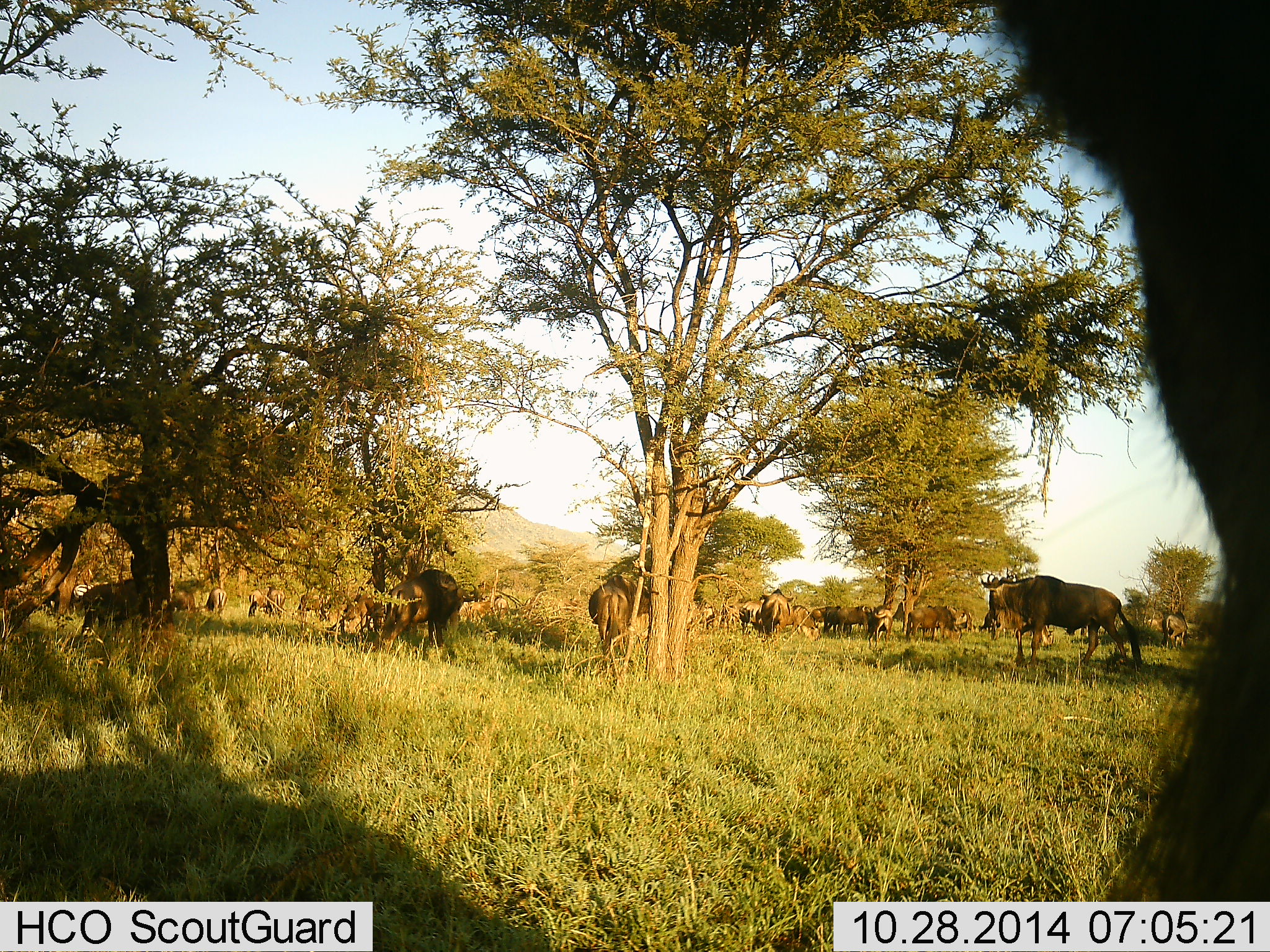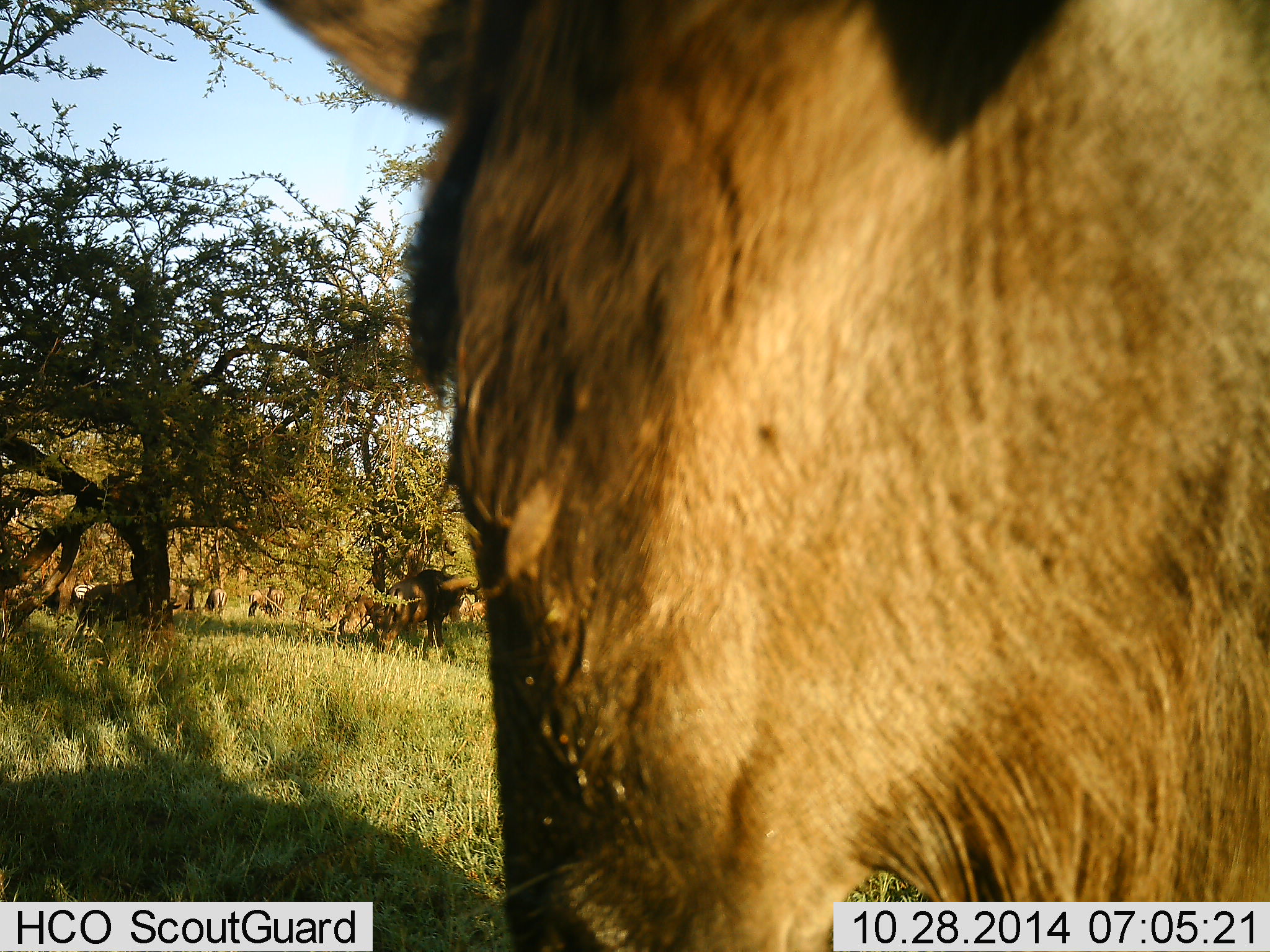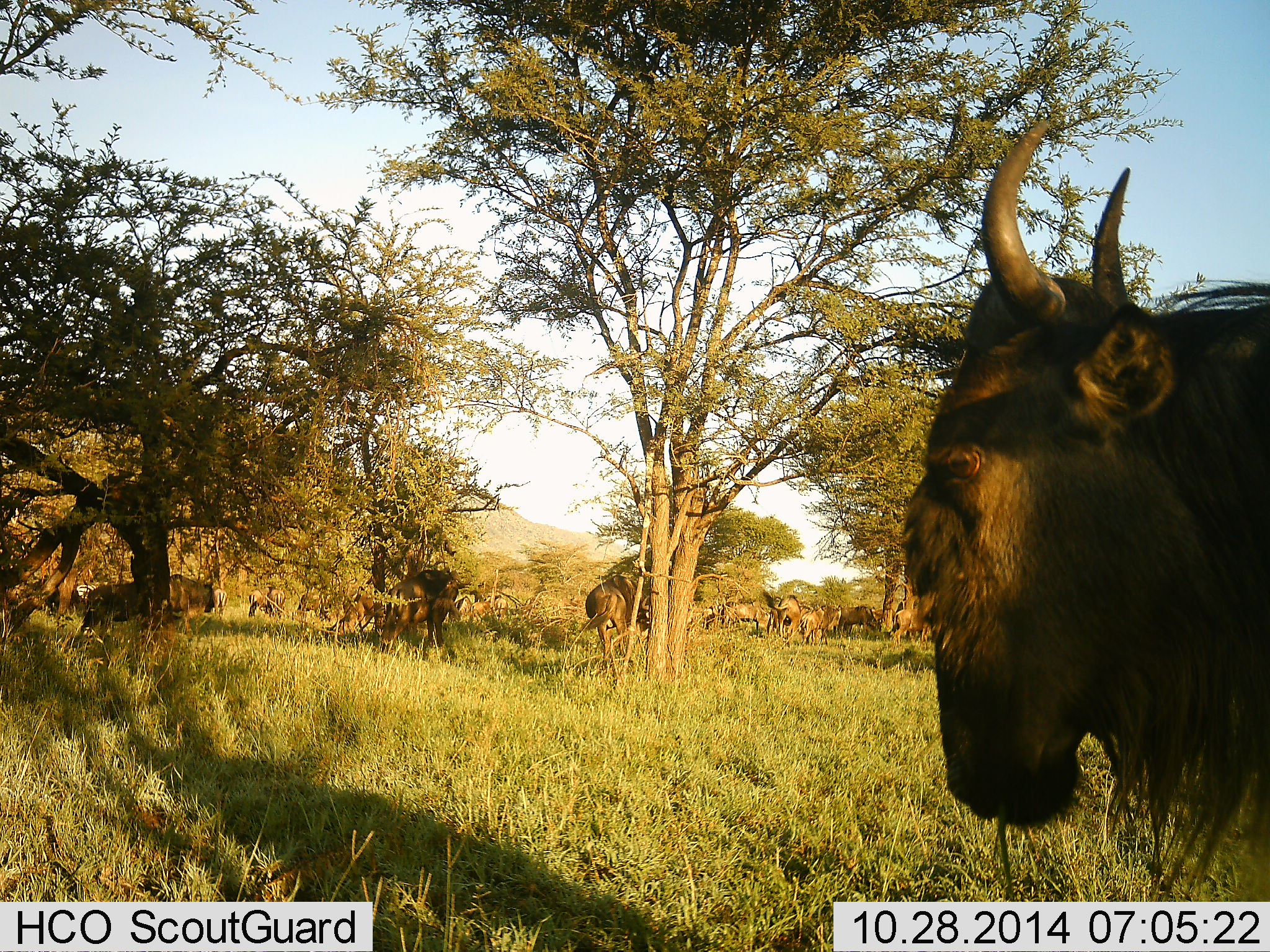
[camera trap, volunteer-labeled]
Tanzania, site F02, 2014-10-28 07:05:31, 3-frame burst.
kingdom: Animalia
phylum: Chordata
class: Mammalia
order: Artiodactyla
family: Bovidae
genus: Connochaetes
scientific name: Connochaetes taurinus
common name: blue wildebeest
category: wildebeest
Wildebeest (blue wildebeest) (Connochaetes taurinus), count 11-50. Behavior (volunteer vote fractions): standing 60%, resting 0%, moving 50%, interacting 10%. Young present (vote fraction): 0%. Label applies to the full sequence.